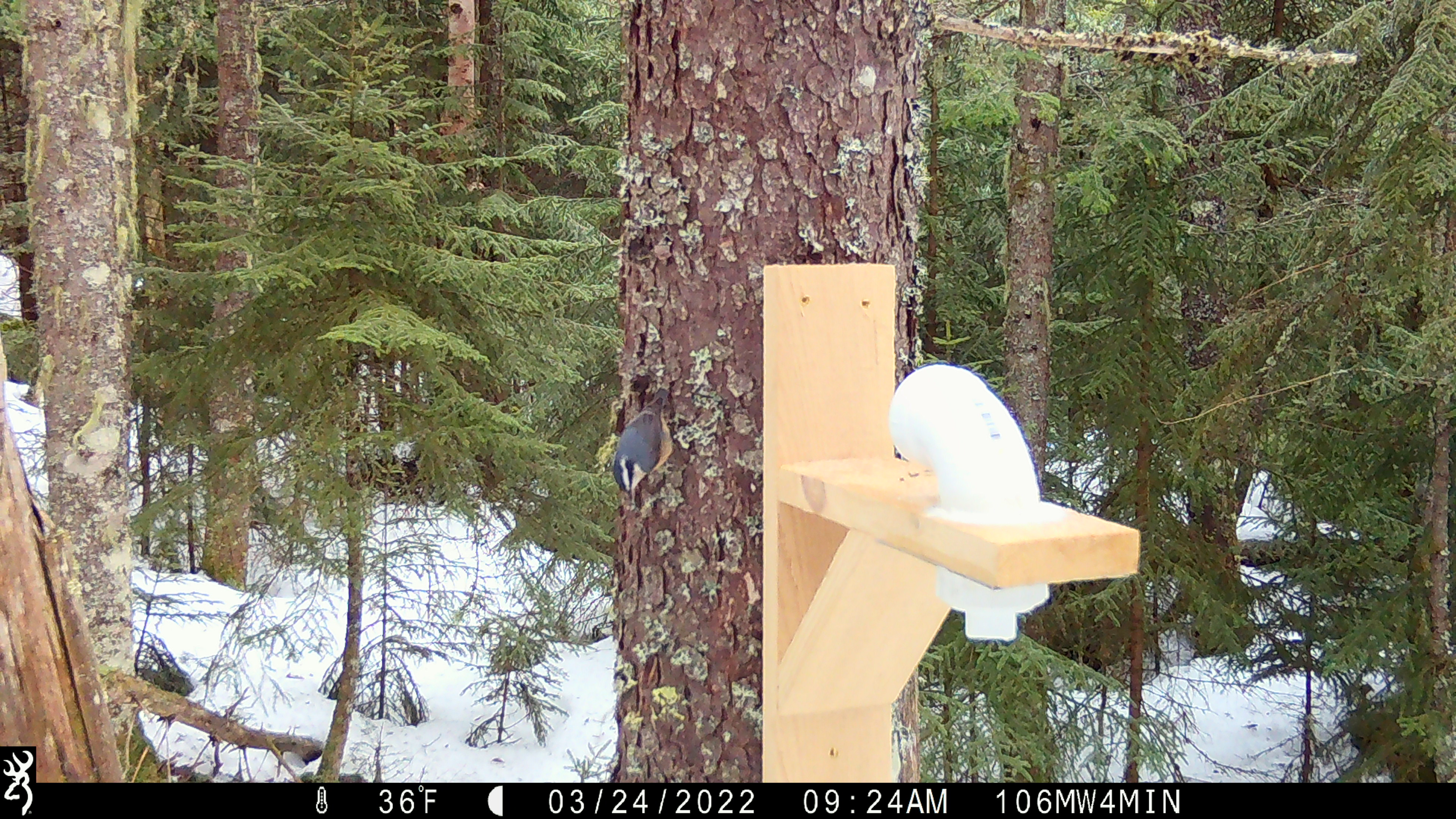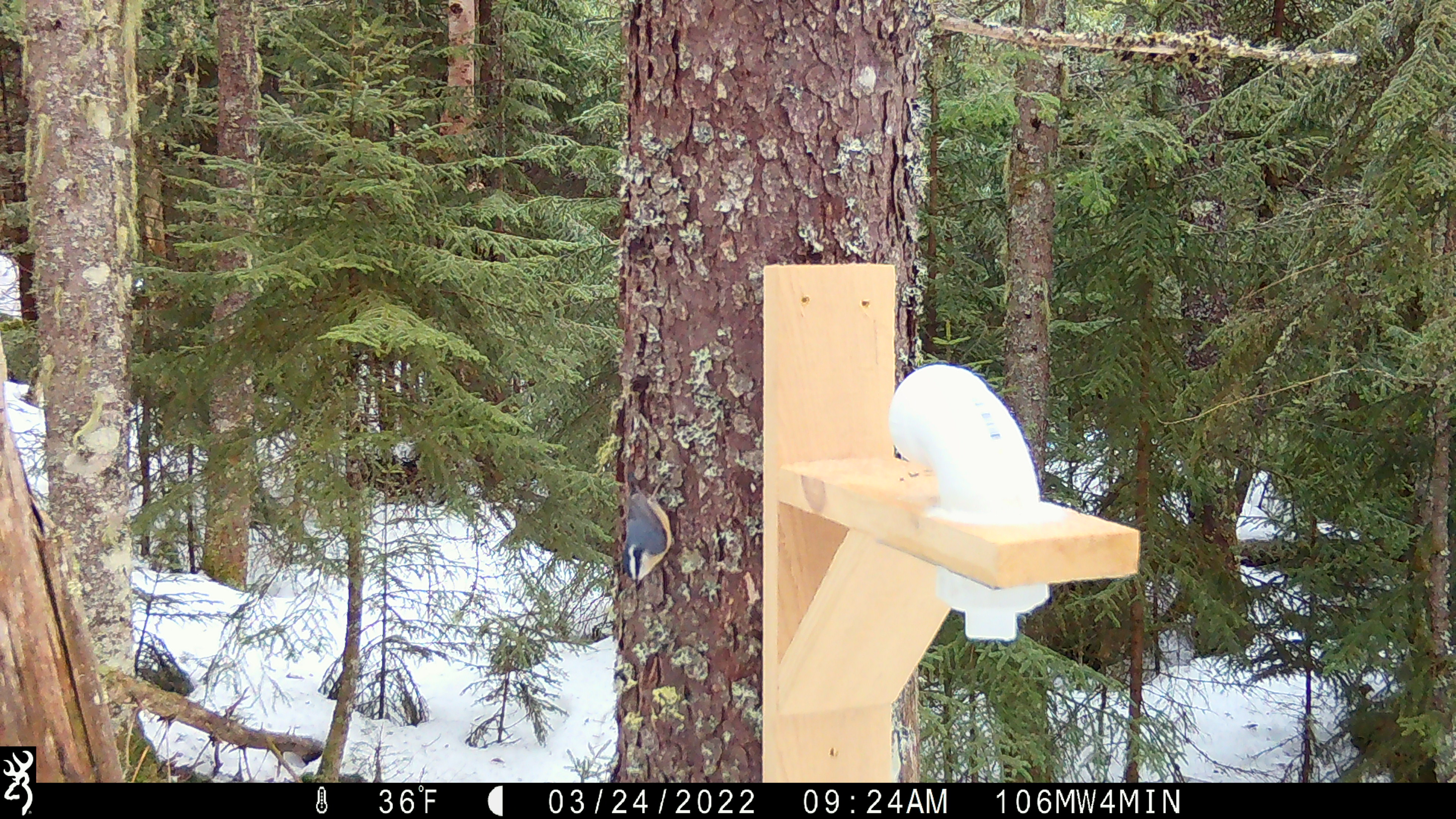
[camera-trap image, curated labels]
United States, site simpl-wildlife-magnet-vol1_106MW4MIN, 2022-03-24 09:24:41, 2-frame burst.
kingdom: Animalia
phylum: Chordata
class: Aves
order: Passeriformes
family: Sittidae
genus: Sitta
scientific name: Sitta canadensis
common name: red-breasted nuthatch